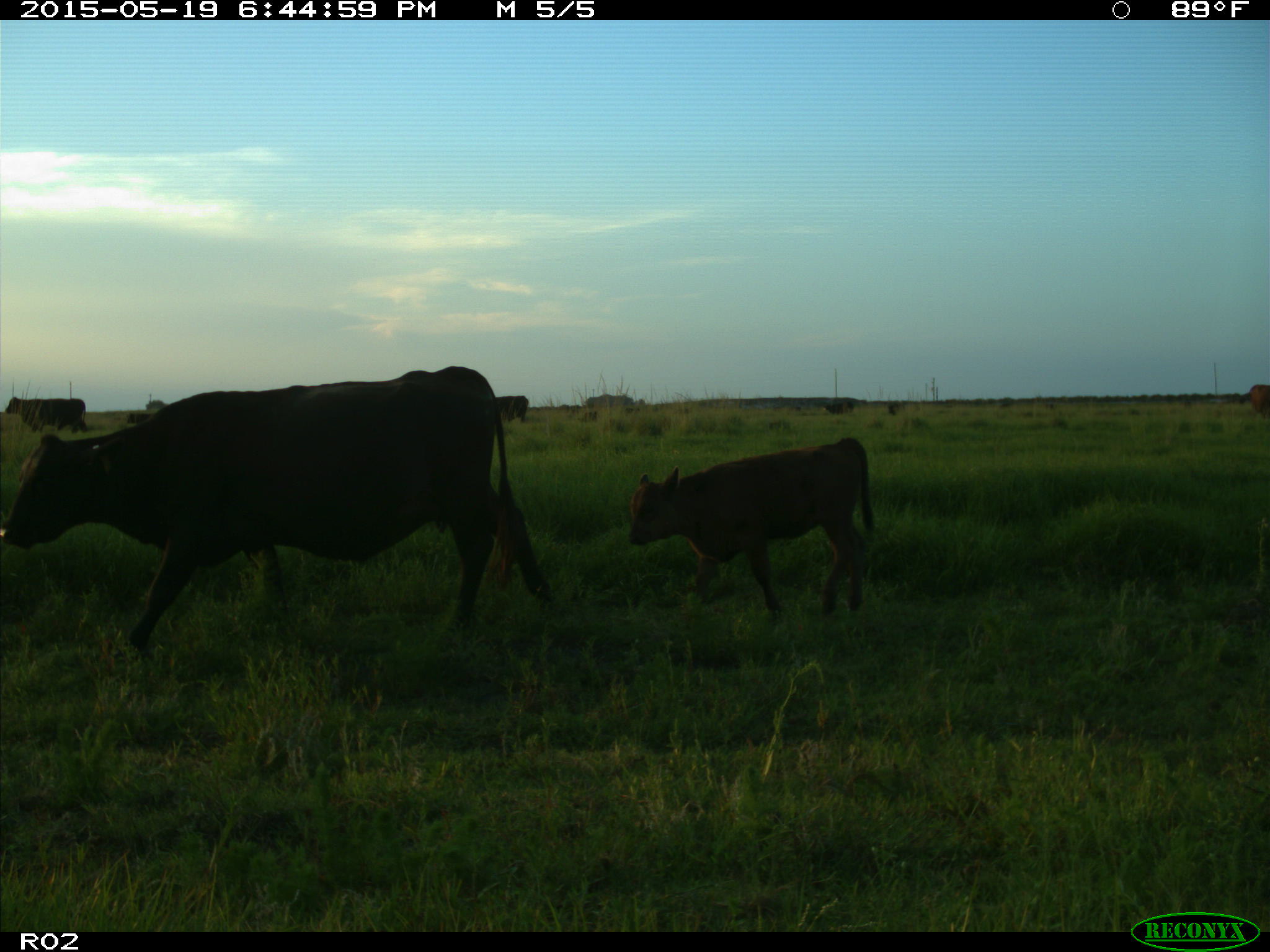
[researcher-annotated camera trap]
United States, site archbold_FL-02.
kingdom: Animalia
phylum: Chordata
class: Mammalia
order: Artiodactyla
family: Bovidae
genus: Bos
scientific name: Bos taurus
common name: domestic cow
Bos taurus (domestic cow).